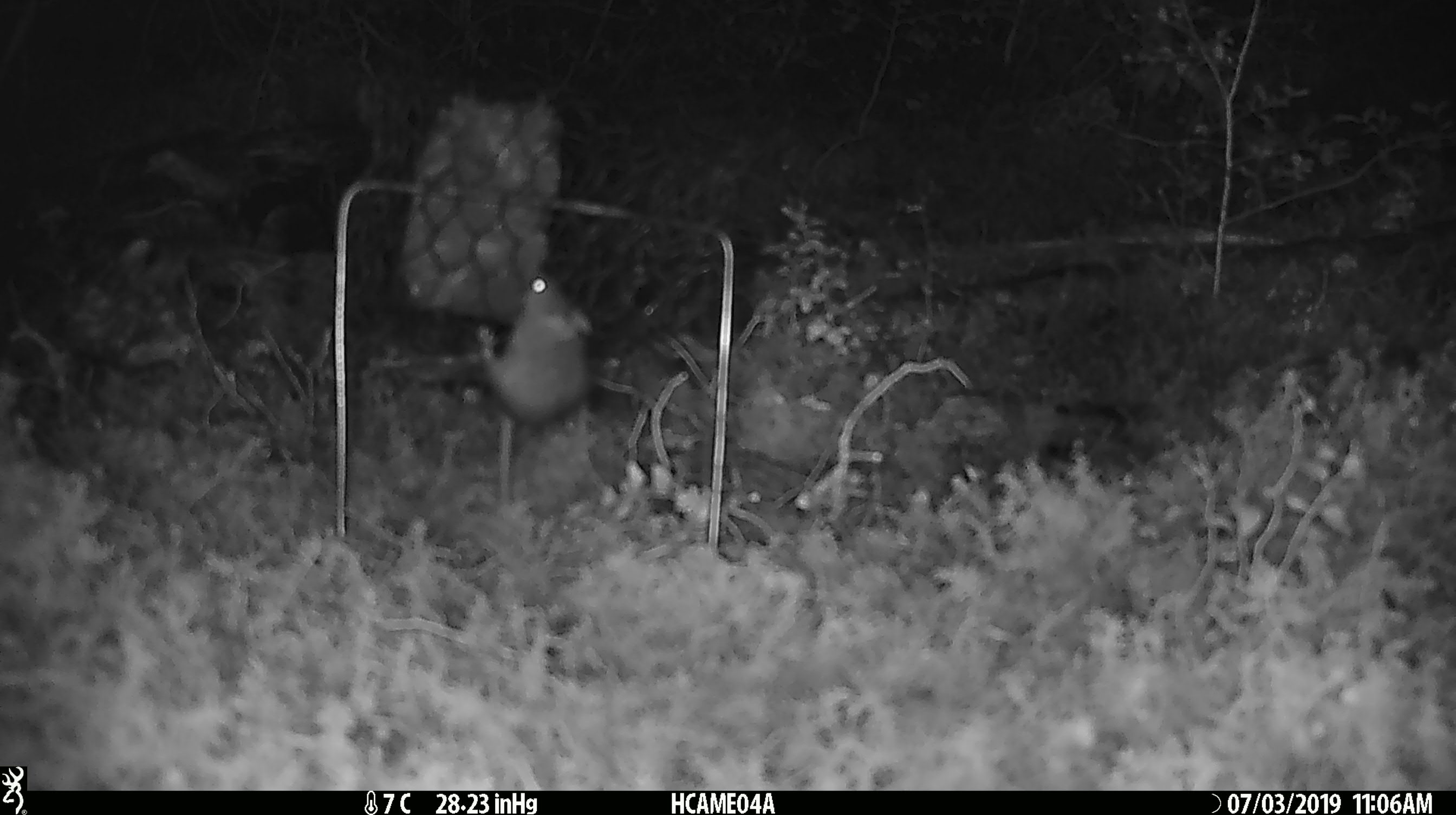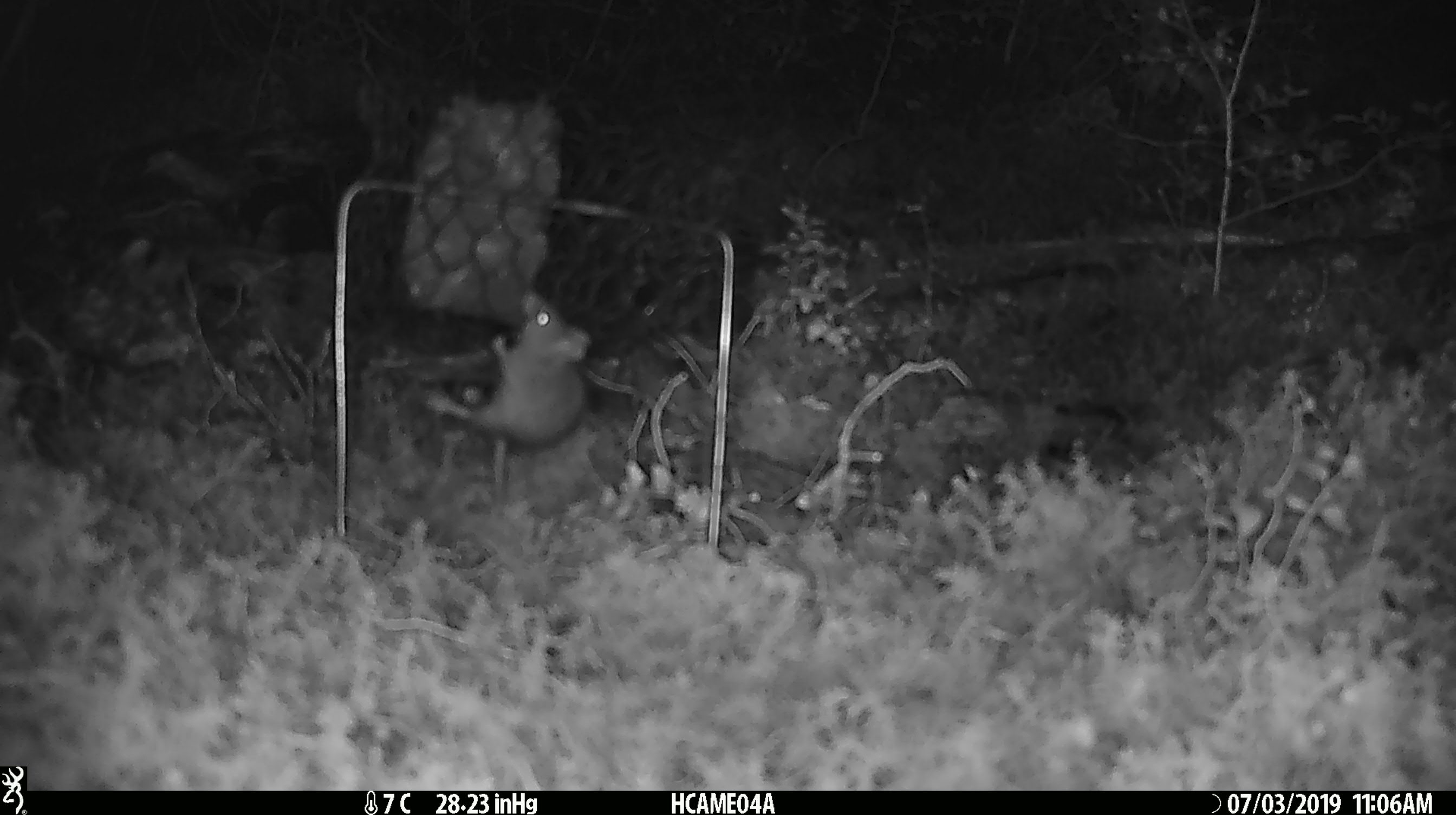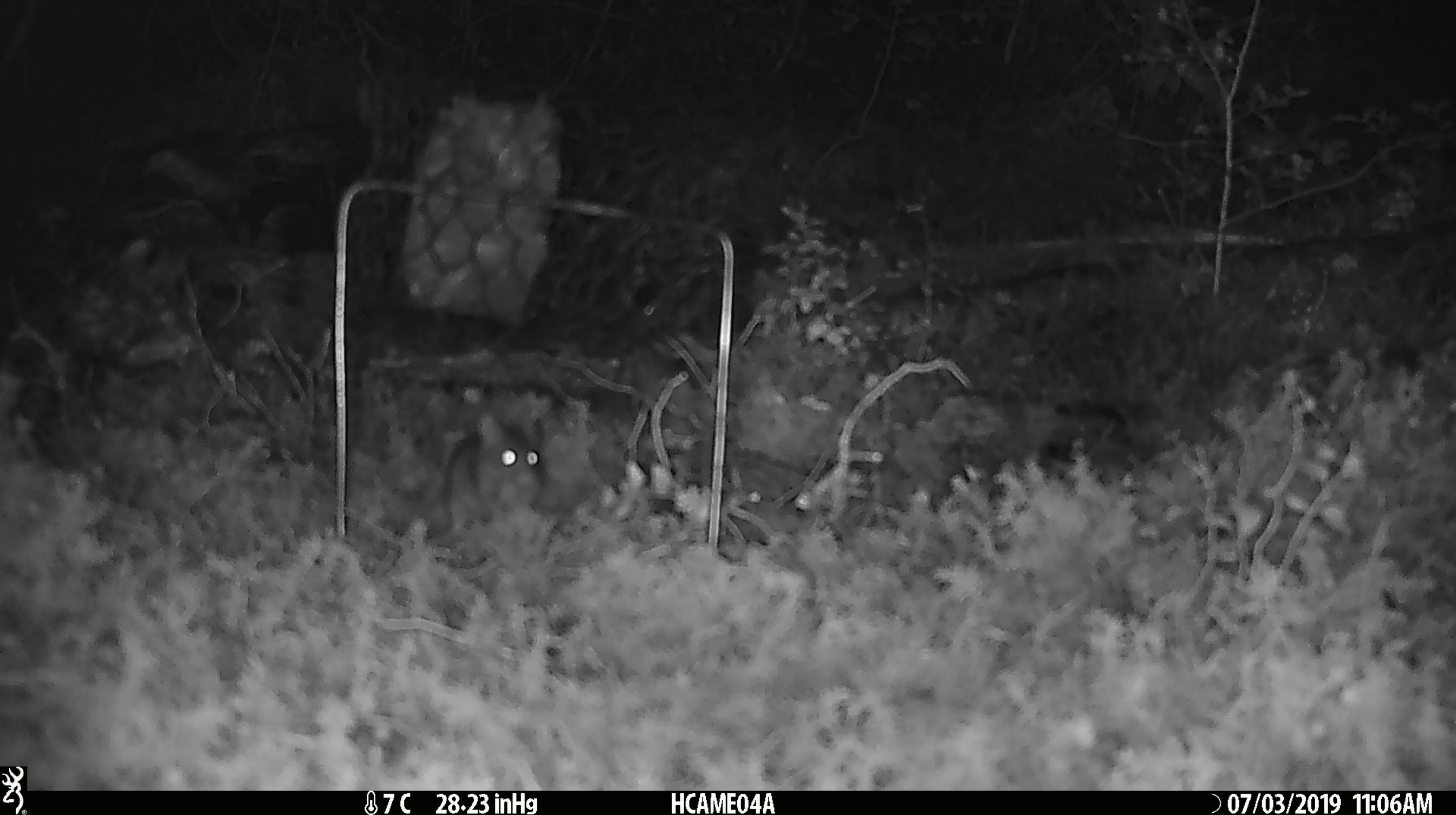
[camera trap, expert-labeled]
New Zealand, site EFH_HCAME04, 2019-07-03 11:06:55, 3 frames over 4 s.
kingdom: Animalia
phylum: Chordata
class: Mammalia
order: Rodentia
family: Muridae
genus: Mus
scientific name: Mus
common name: mouse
Mouse (Mus).